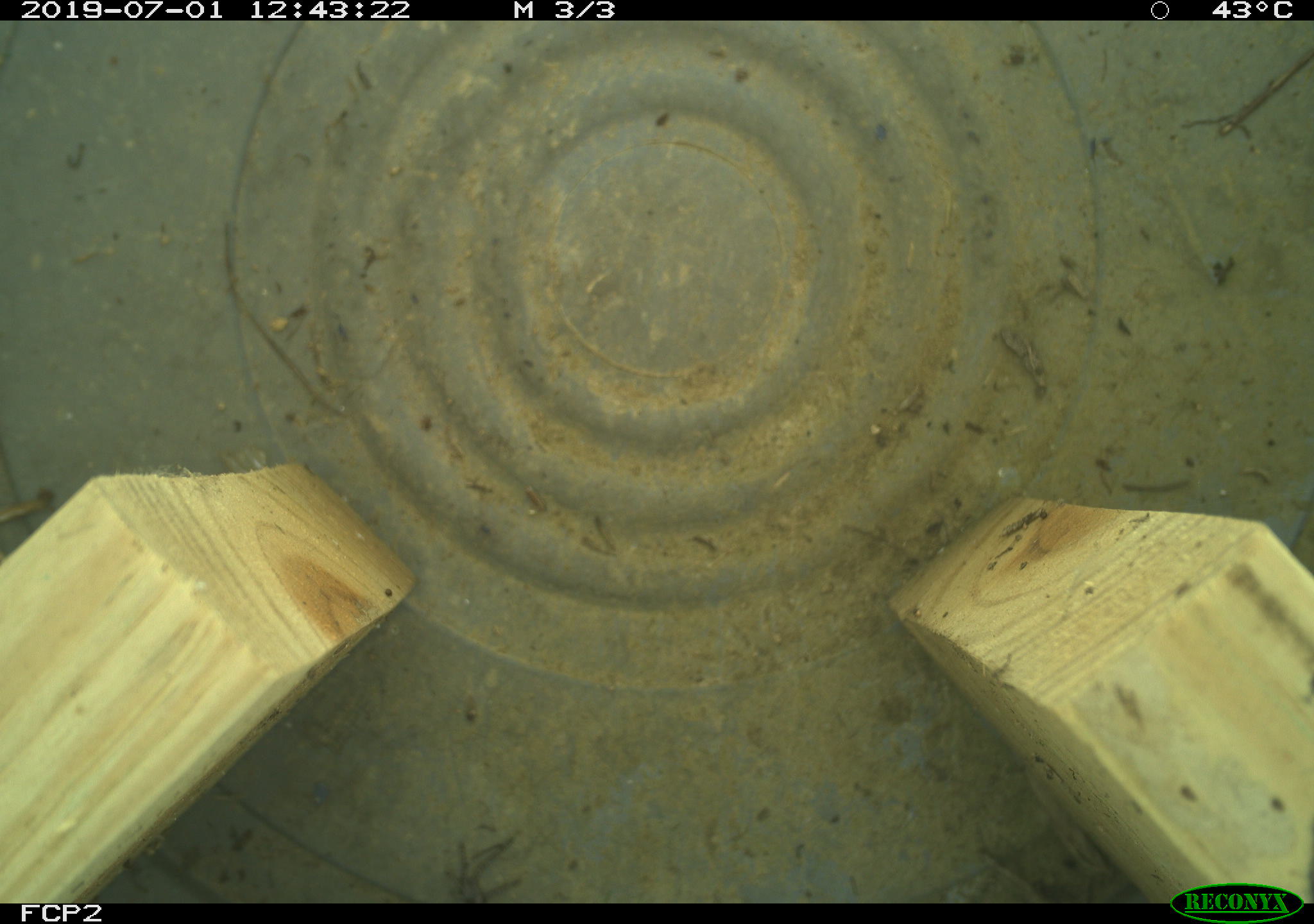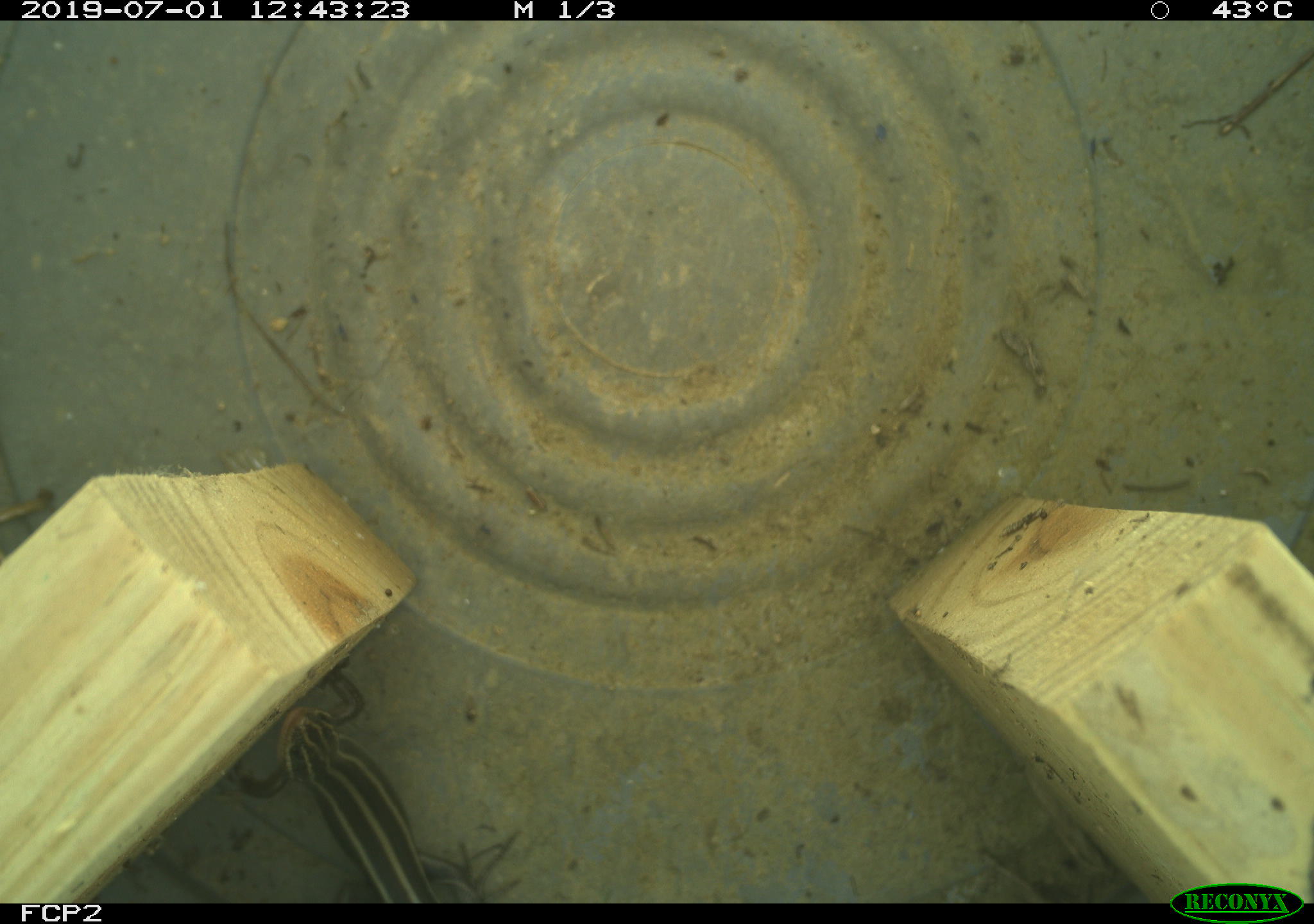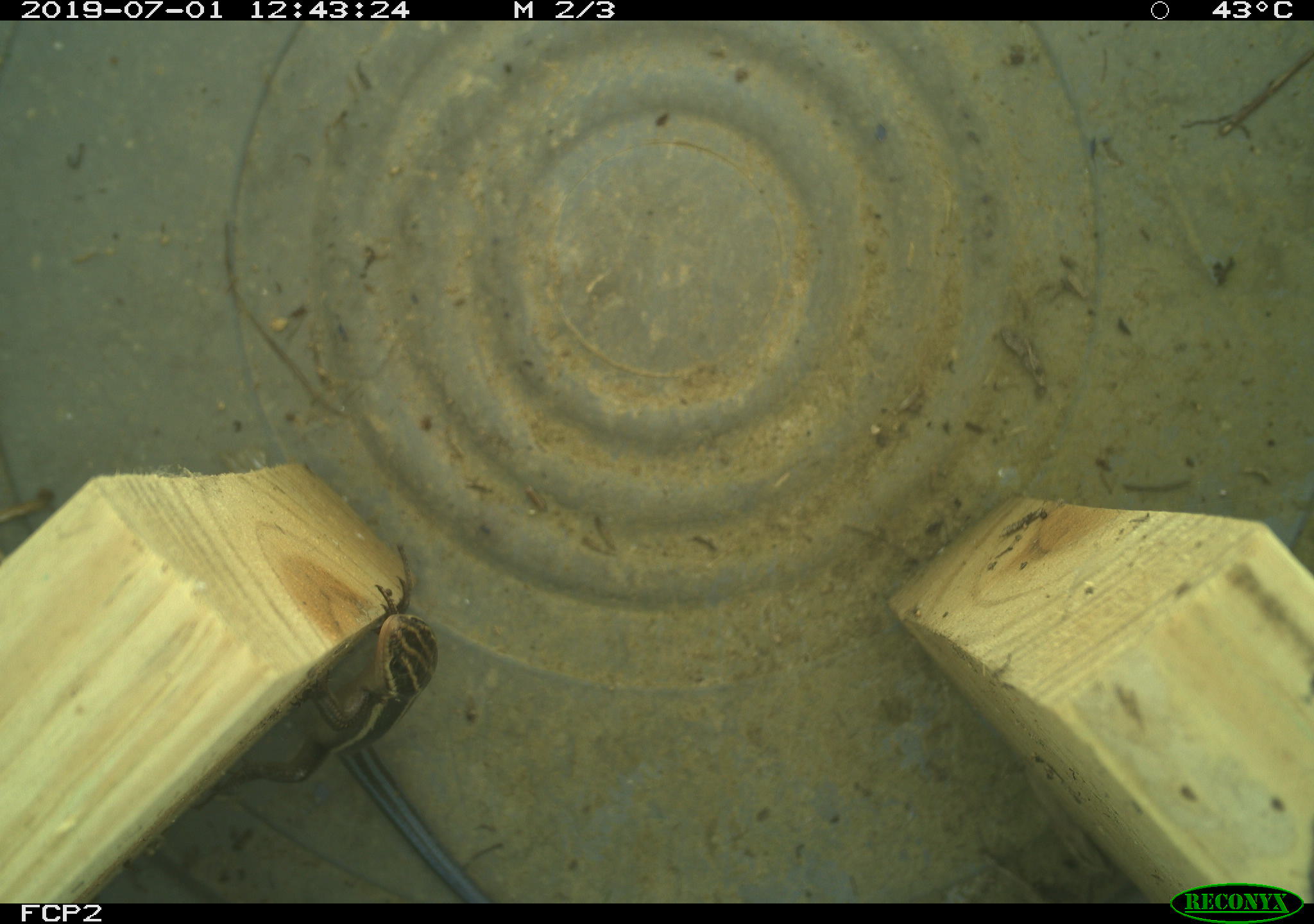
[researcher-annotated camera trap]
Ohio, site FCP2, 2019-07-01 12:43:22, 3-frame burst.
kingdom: Animalia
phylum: Chordata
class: Reptilia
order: Squamata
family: Scincidae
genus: Plestiodon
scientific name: Plestiodon fasciatus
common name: common five-lined skink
Common five-lined skink (Plestiodon fasciatus).